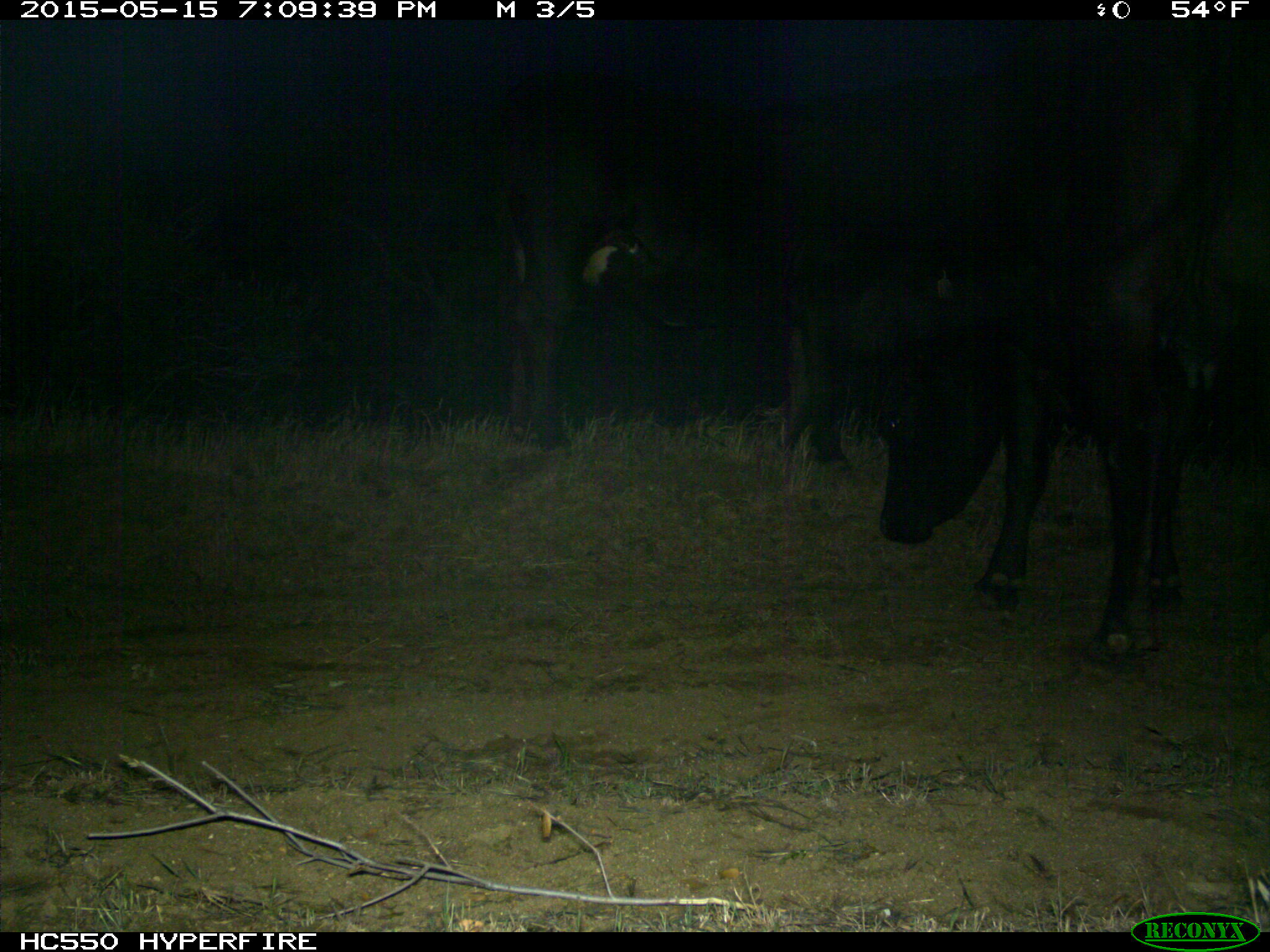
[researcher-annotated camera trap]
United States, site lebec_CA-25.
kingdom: Animalia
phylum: Chordata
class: Mammalia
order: Artiodactyla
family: Bovidae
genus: Bos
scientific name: Bos taurus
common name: domestic cow